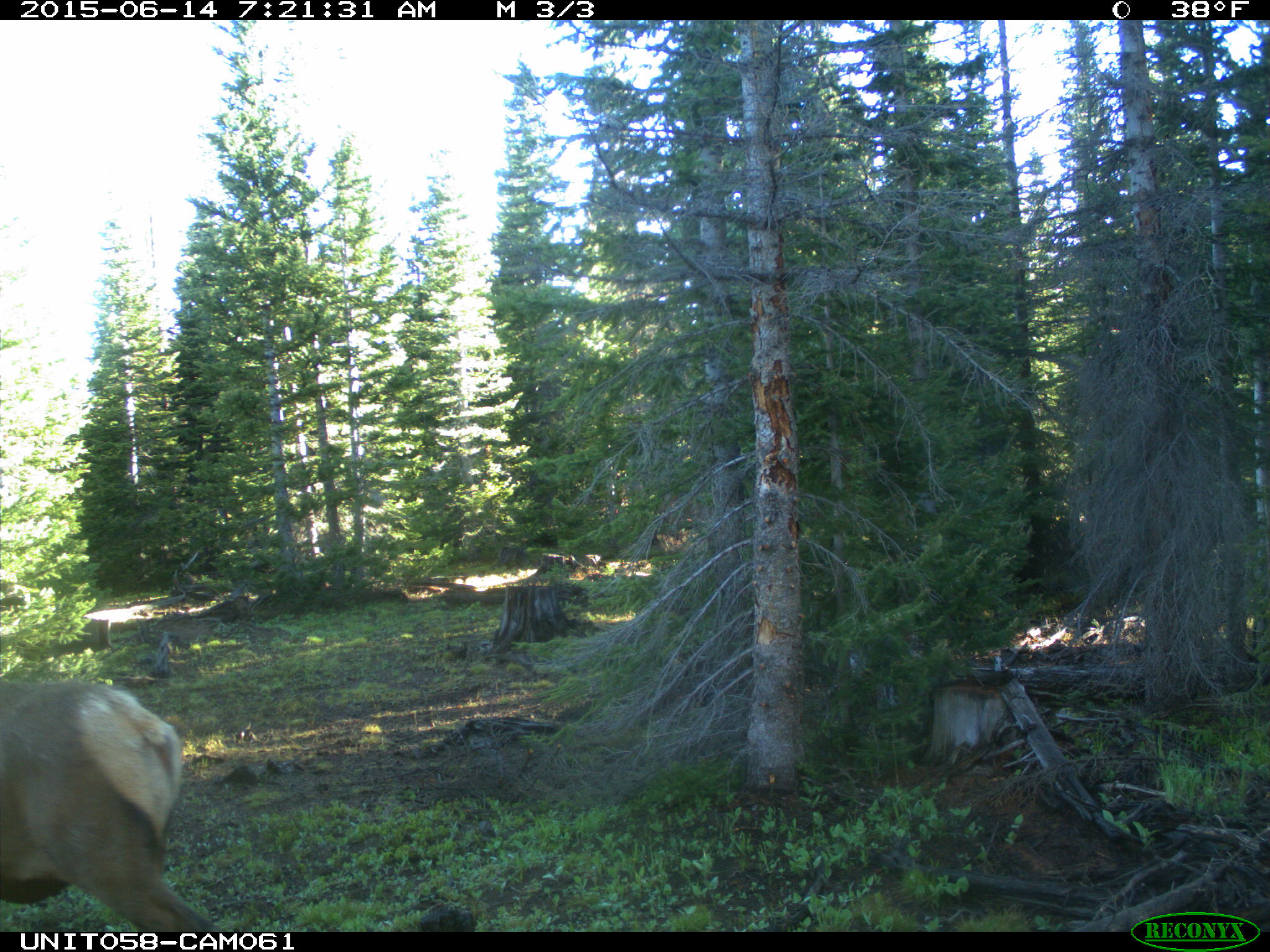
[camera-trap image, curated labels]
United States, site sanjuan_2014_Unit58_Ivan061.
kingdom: Animalia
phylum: Chordata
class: Mammalia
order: Artiodactyla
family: Cervidae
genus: Cervus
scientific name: Cervus elaphus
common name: red deer